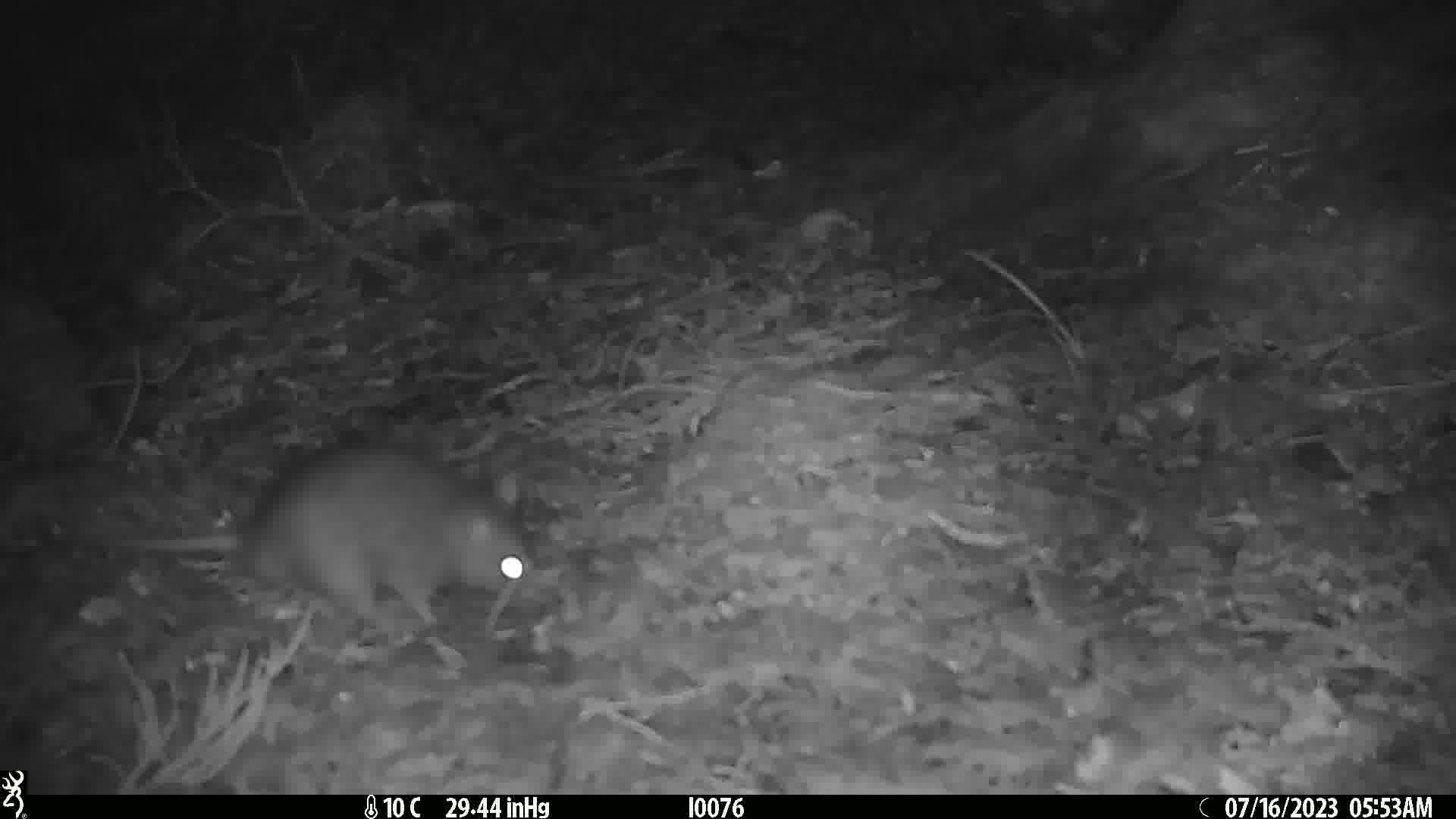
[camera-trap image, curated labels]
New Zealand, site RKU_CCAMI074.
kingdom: Animalia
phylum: Chordata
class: Mammalia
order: Rodentia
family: Muridae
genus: Rattus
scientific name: Rattus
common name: rat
Rat (Rattus).